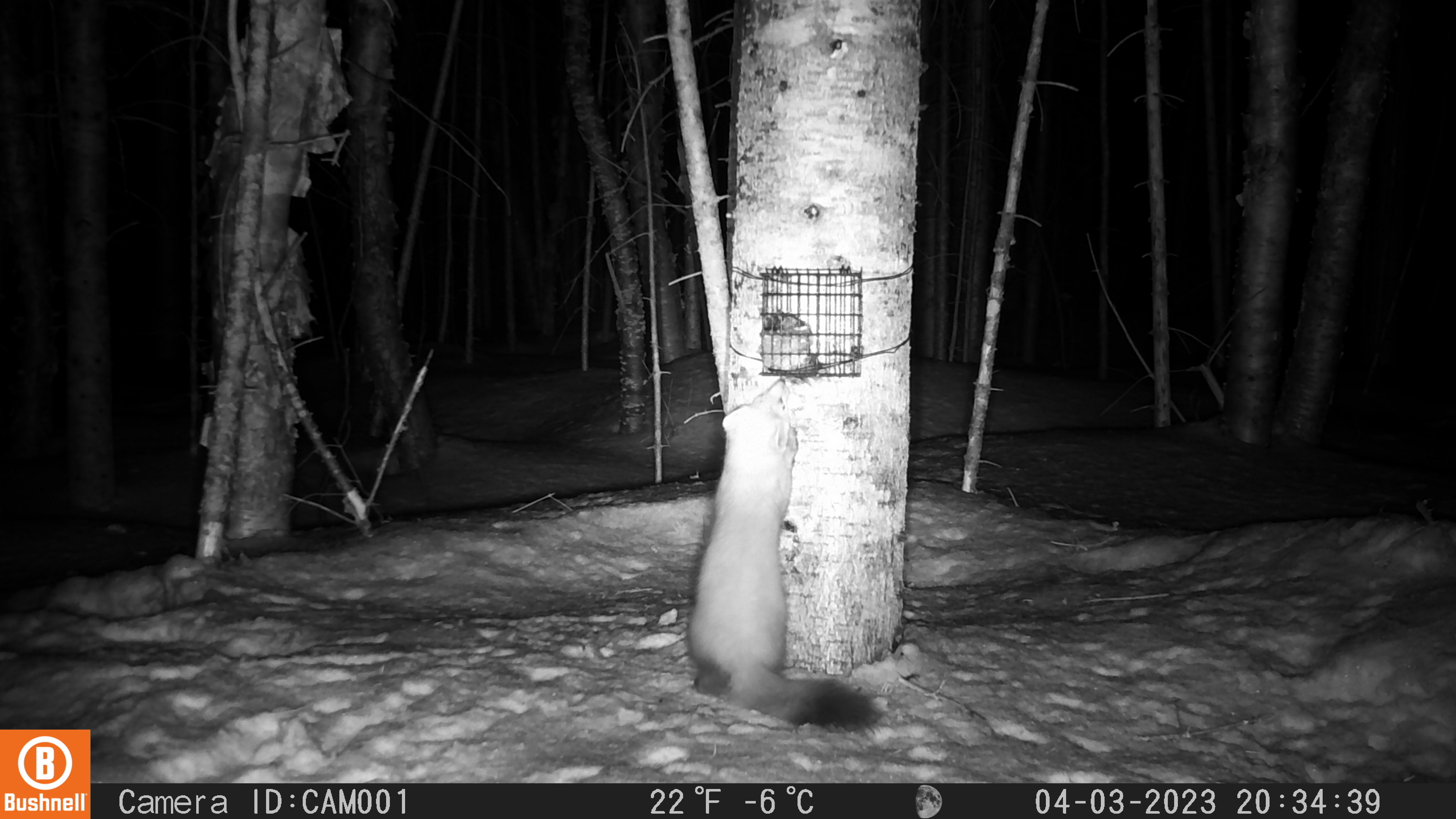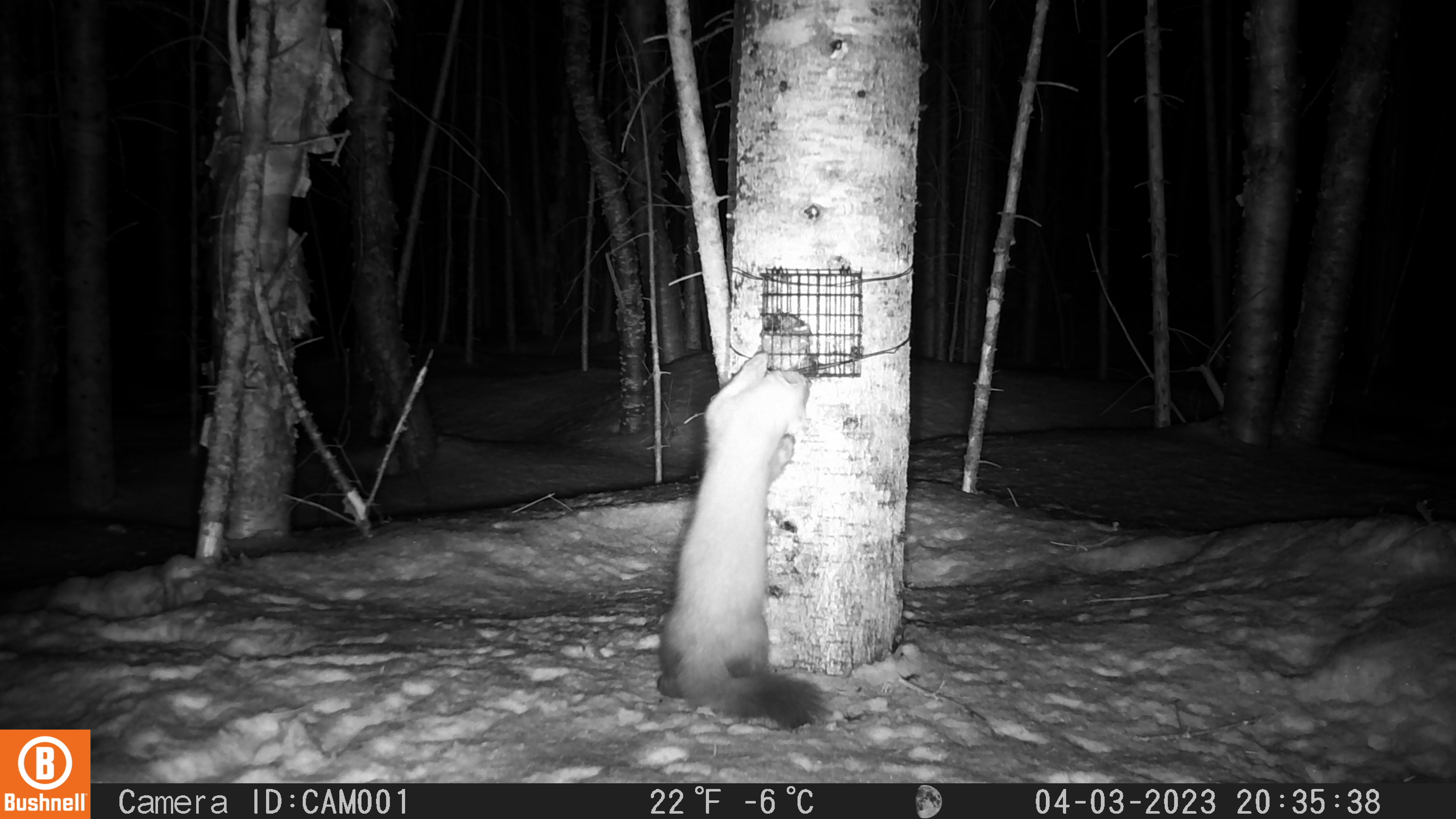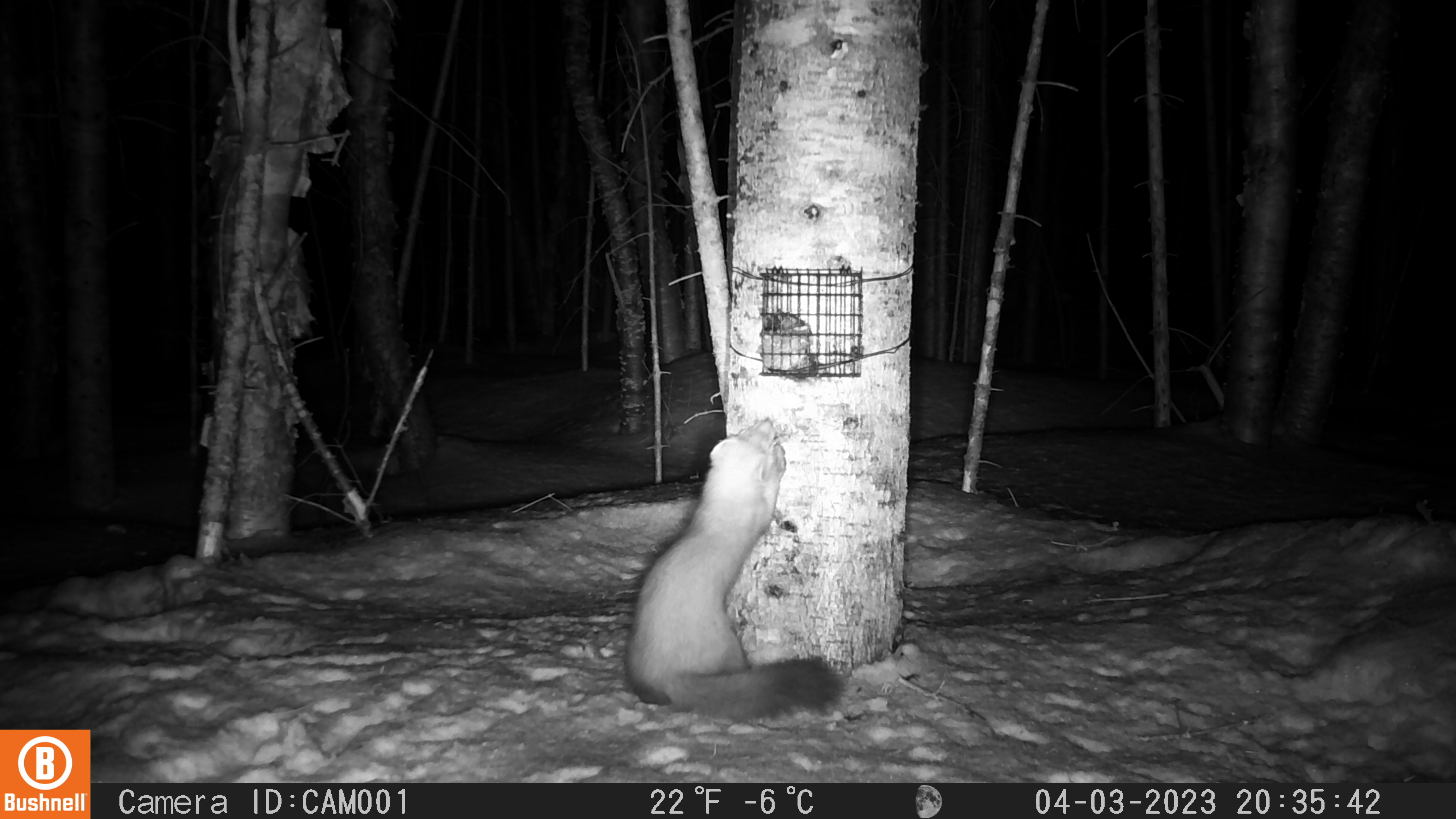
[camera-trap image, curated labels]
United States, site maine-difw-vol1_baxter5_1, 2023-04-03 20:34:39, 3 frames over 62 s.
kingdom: Animalia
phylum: Chordata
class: Mammalia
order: Carnivora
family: Mustelidae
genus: Martes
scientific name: Martes americana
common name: american marten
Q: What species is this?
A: American marten (Martes americana).